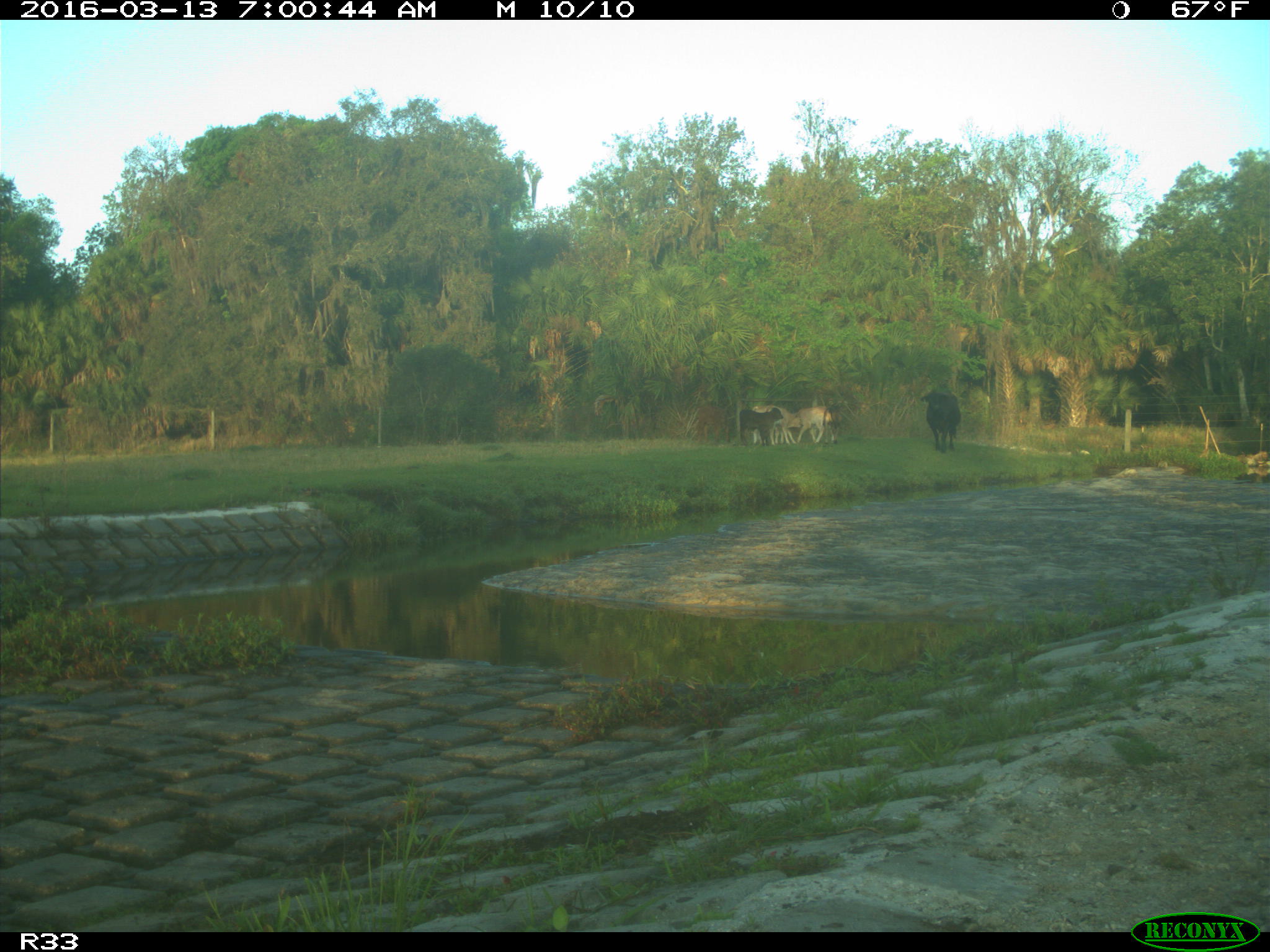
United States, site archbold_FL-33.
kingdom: Animalia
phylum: Chordata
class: Mammalia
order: Artiodactyla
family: Bovidae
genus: Bos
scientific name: Bos taurus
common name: domestic cow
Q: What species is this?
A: Bos taurus (domestic cow).